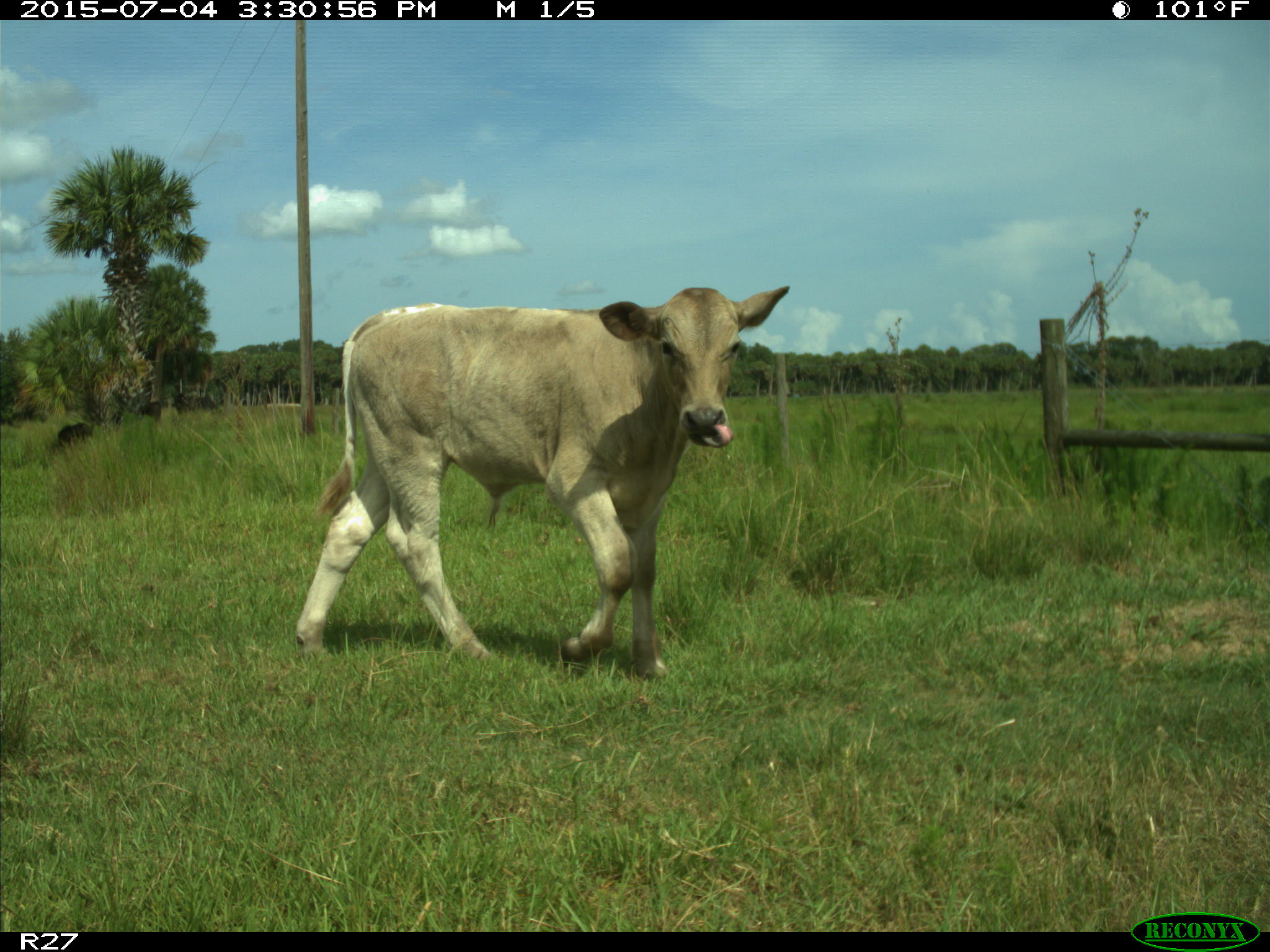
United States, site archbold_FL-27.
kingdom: Animalia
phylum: Chordata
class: Mammalia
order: Artiodactyla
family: Bovidae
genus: Bos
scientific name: Bos taurus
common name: domestic cow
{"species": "Bos taurus (domestic cow)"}